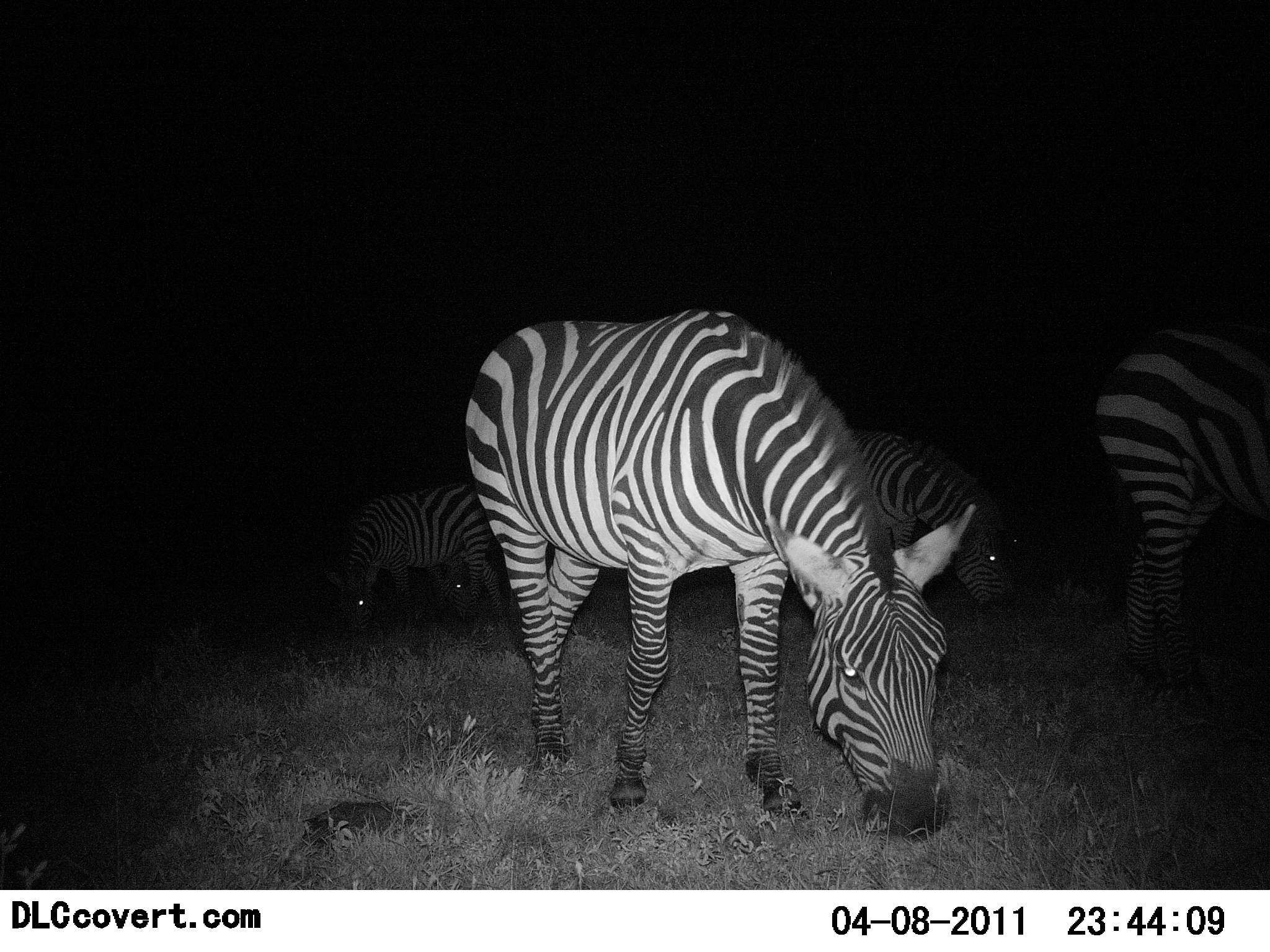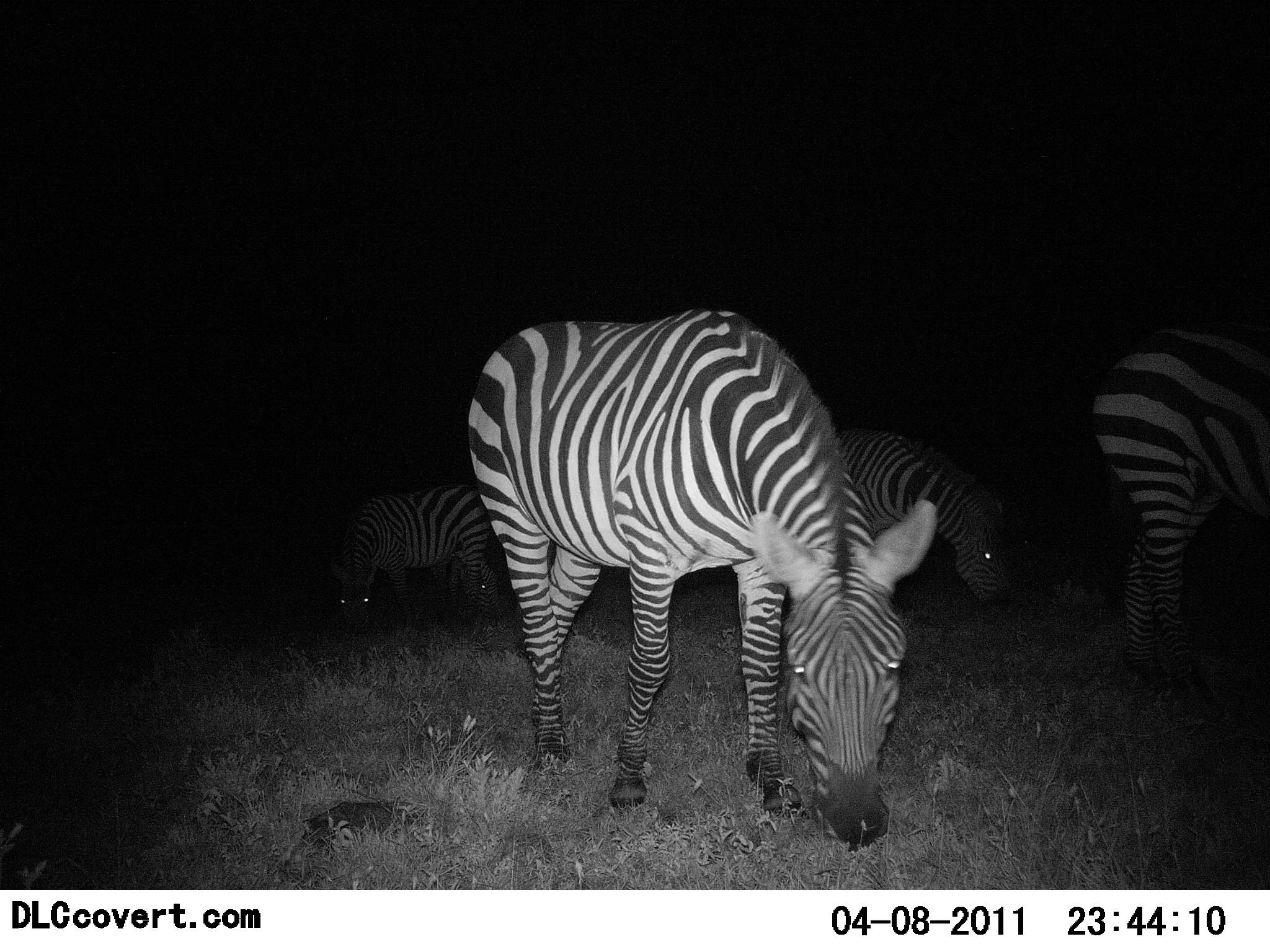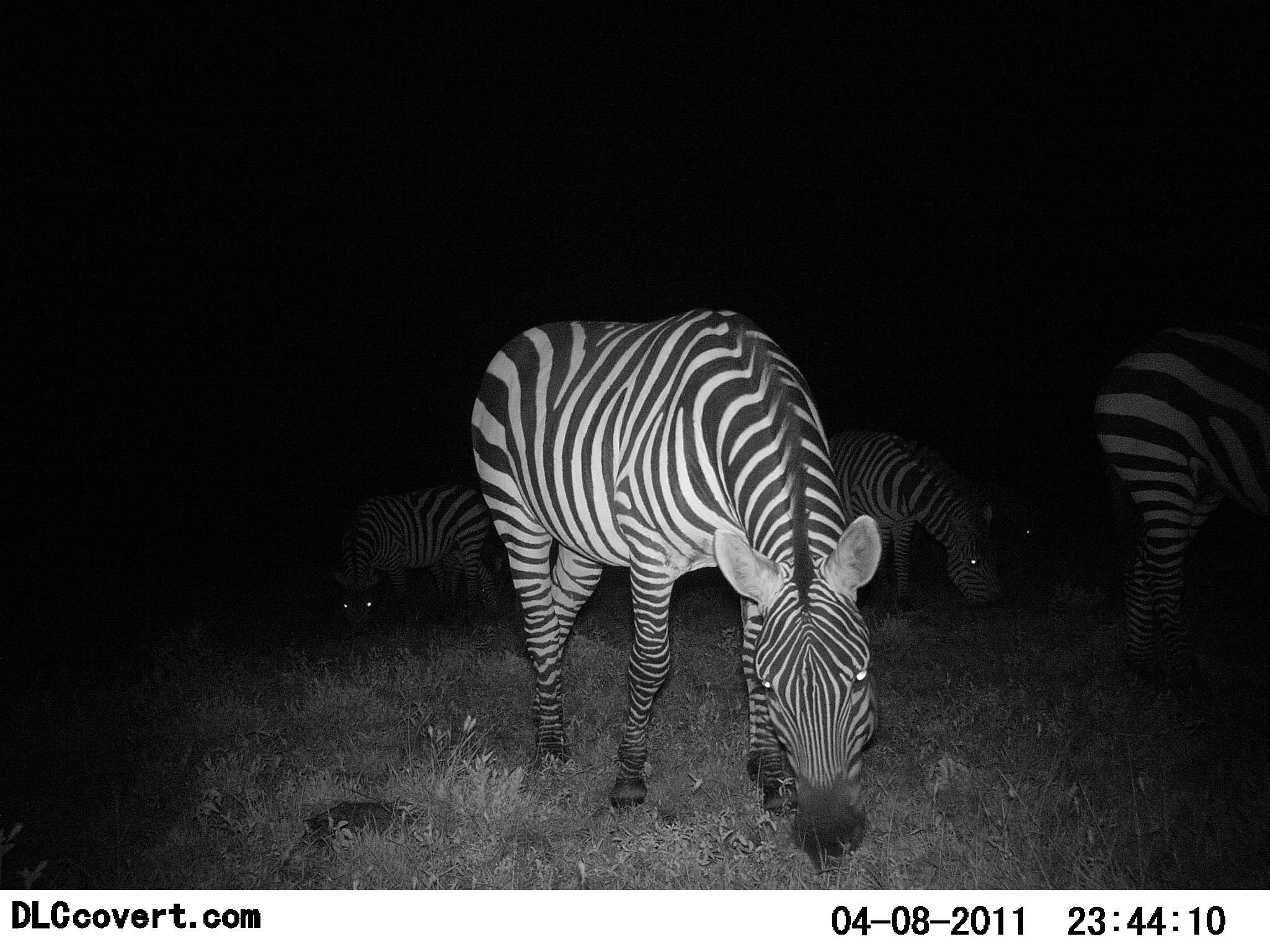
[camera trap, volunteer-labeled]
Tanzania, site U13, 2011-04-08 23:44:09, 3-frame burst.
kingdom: Animalia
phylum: Chordata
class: Mammalia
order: Perissodactyla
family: Equidae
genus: Equus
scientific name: Equus quagga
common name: plains zebra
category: zebra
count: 4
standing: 42%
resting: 0%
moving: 8%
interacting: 0%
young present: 0%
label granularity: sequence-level